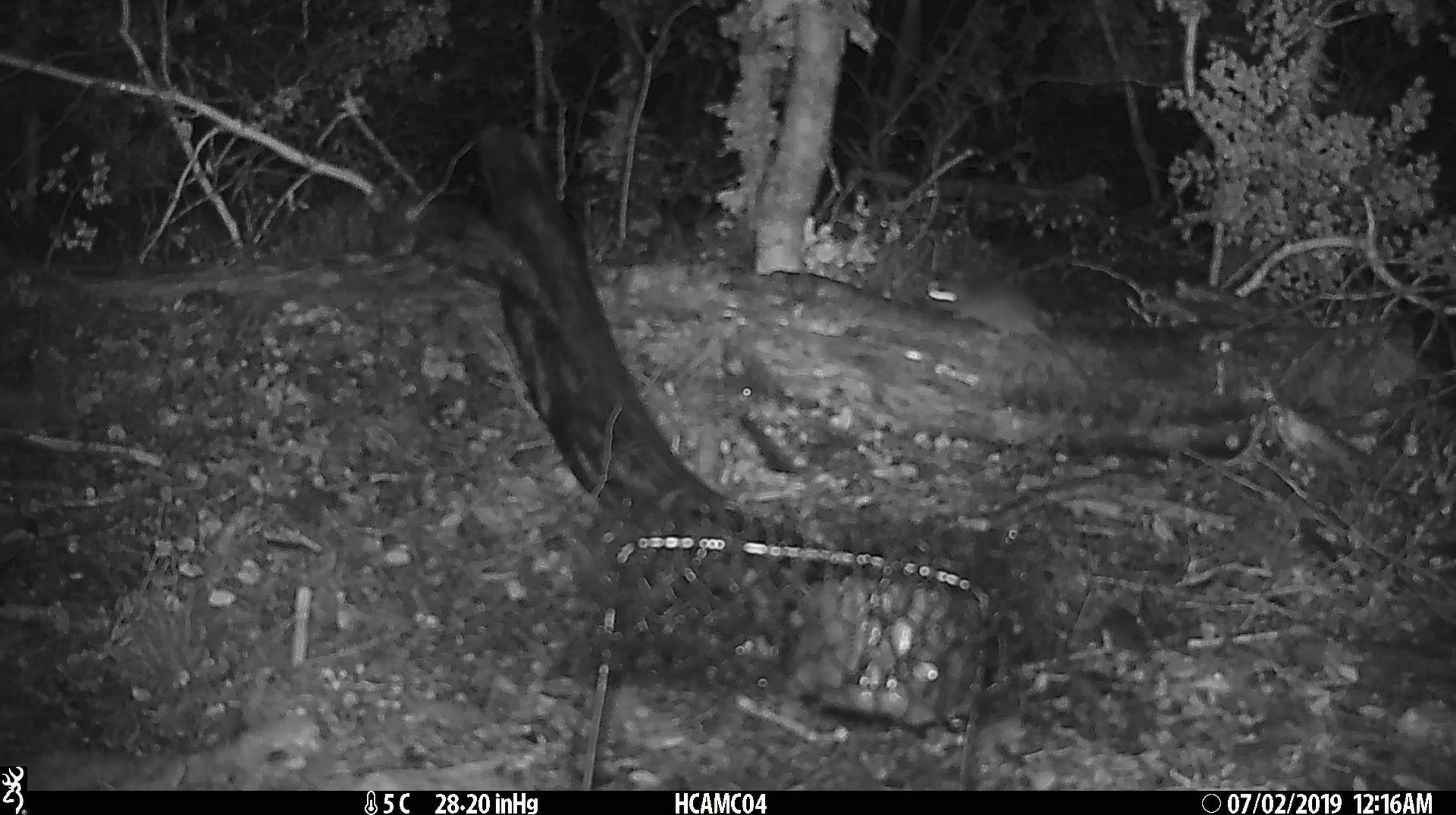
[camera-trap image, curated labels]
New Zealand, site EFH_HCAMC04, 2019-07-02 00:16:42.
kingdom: Animalia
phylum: Chordata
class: Mammalia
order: Rodentia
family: Muridae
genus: Mus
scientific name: Mus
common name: mouse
Mouse (Mus).